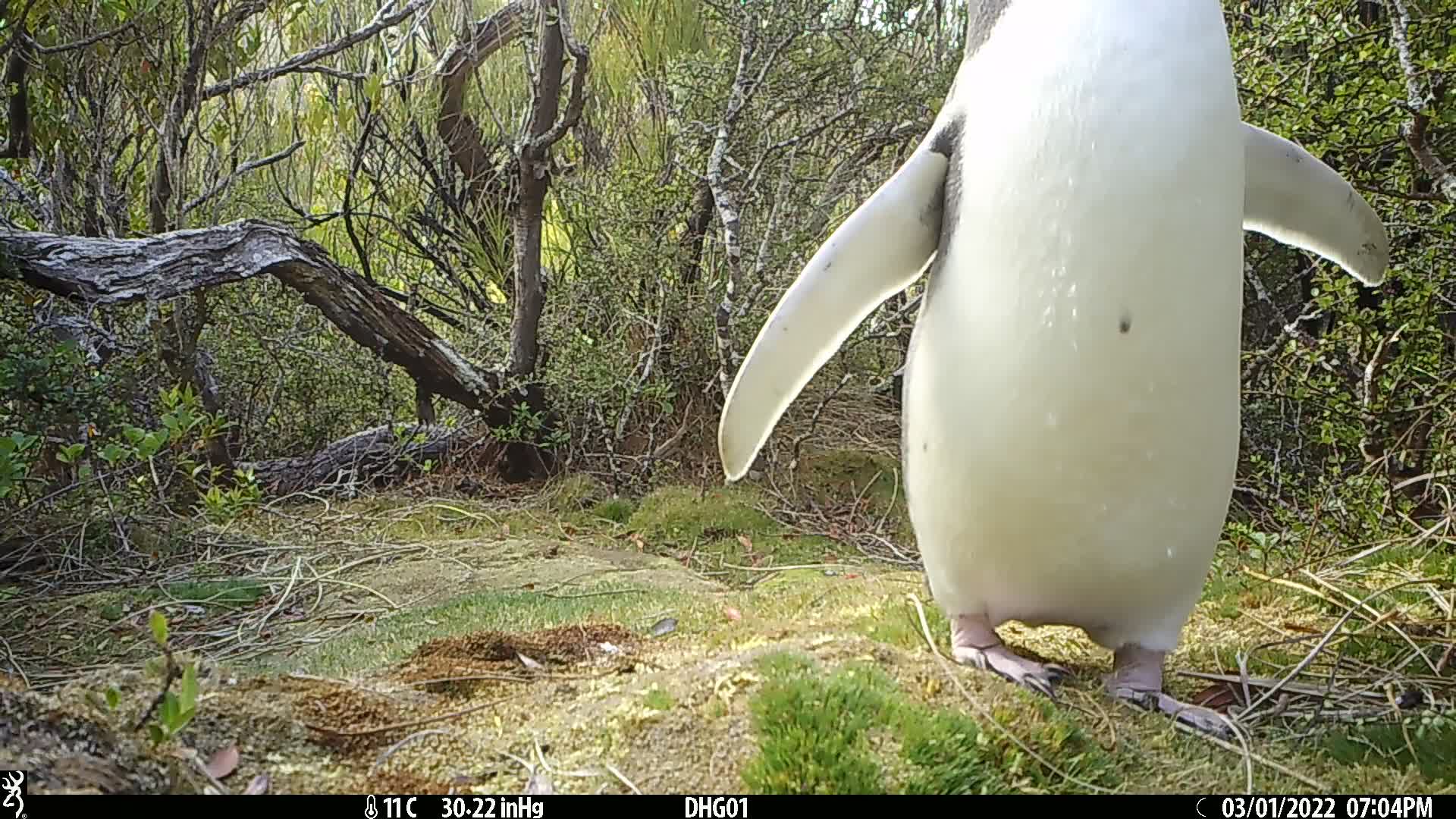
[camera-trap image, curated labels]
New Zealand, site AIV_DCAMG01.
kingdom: Animalia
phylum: Chordata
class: Aves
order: Sphenisciformes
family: Spheniscidae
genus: Megadyptes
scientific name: Megadyptes antipodes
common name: yellow-eyed penguin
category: yellow eyed penguin